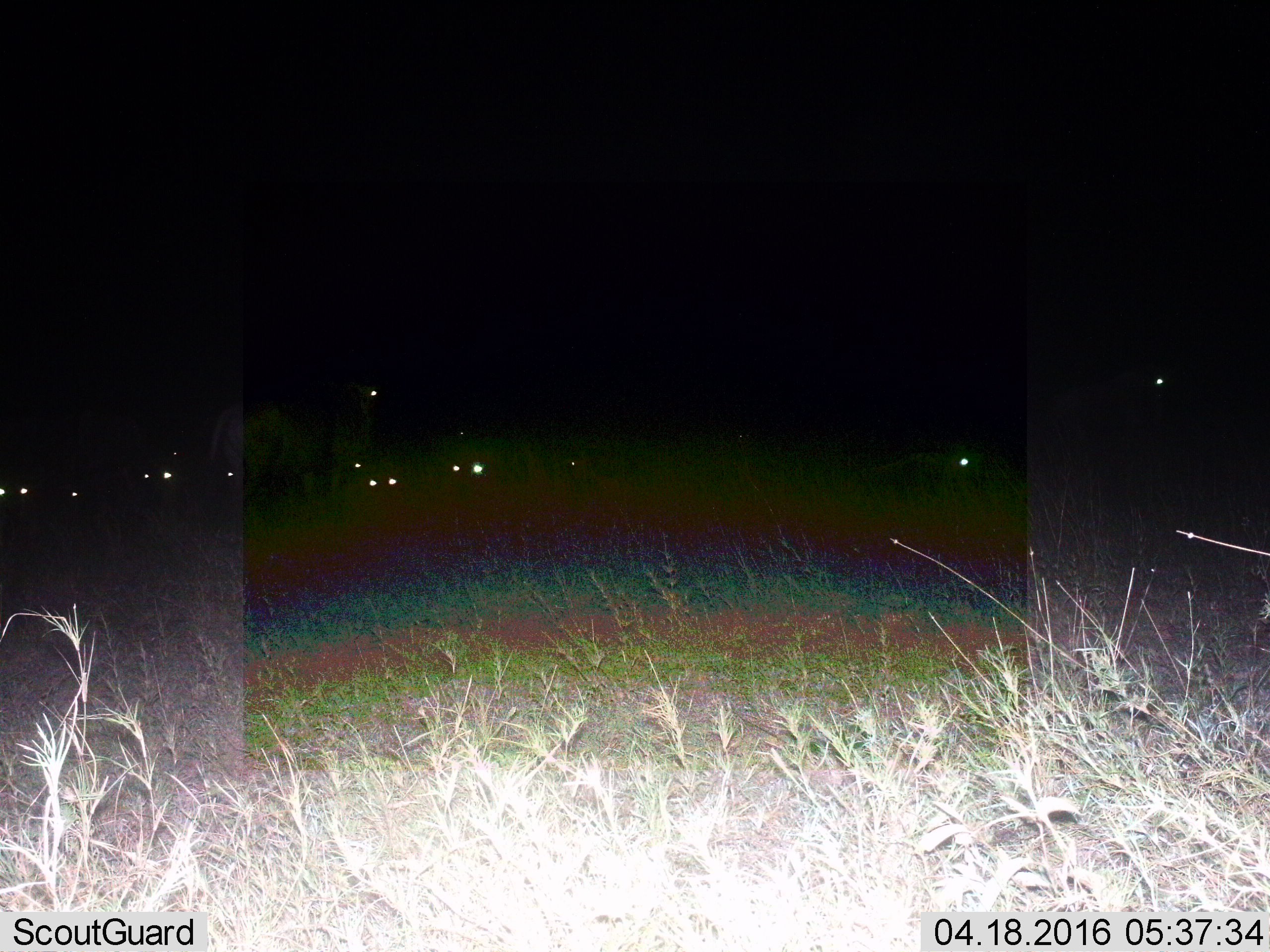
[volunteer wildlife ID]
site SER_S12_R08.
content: unidentified animal